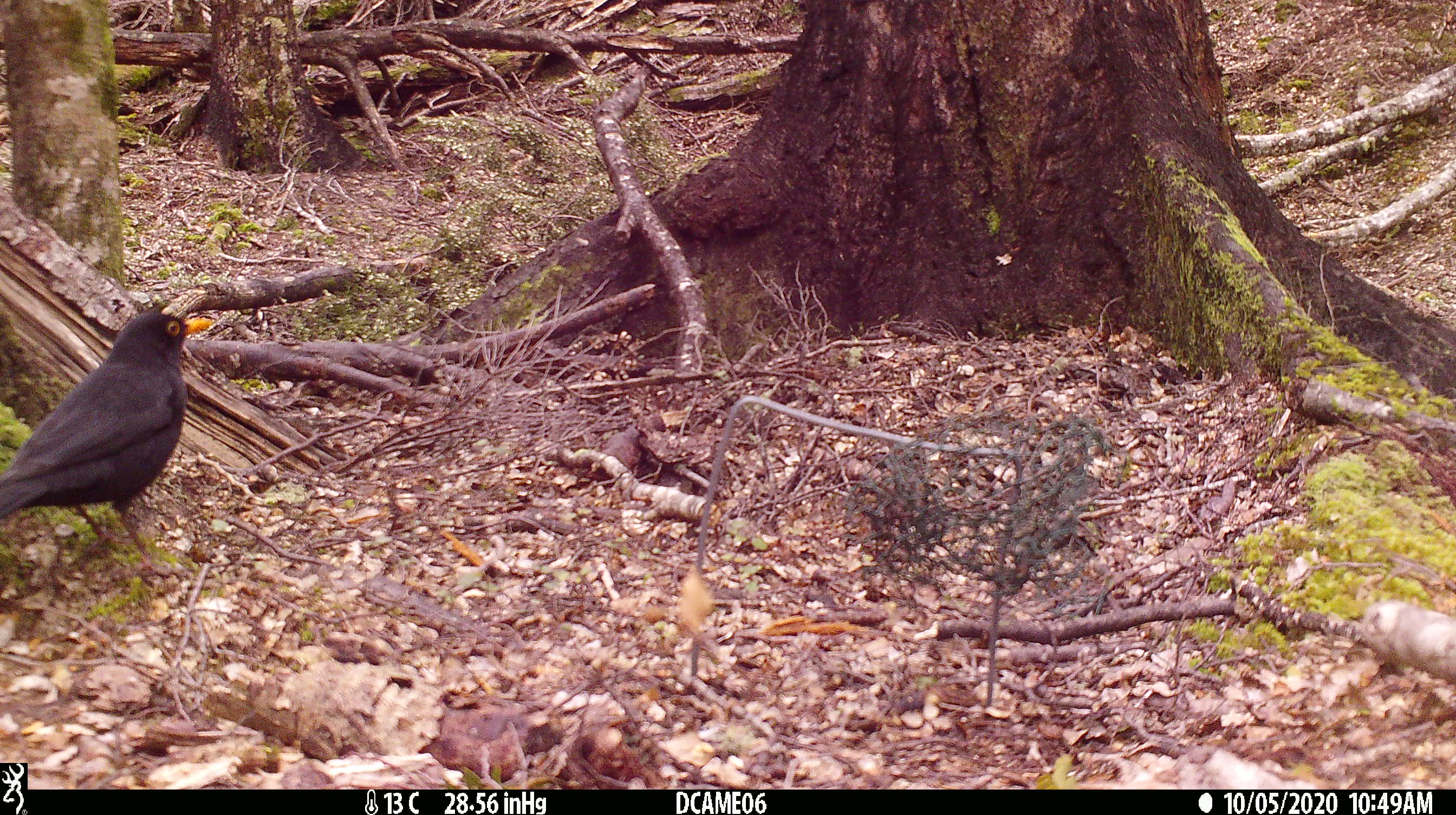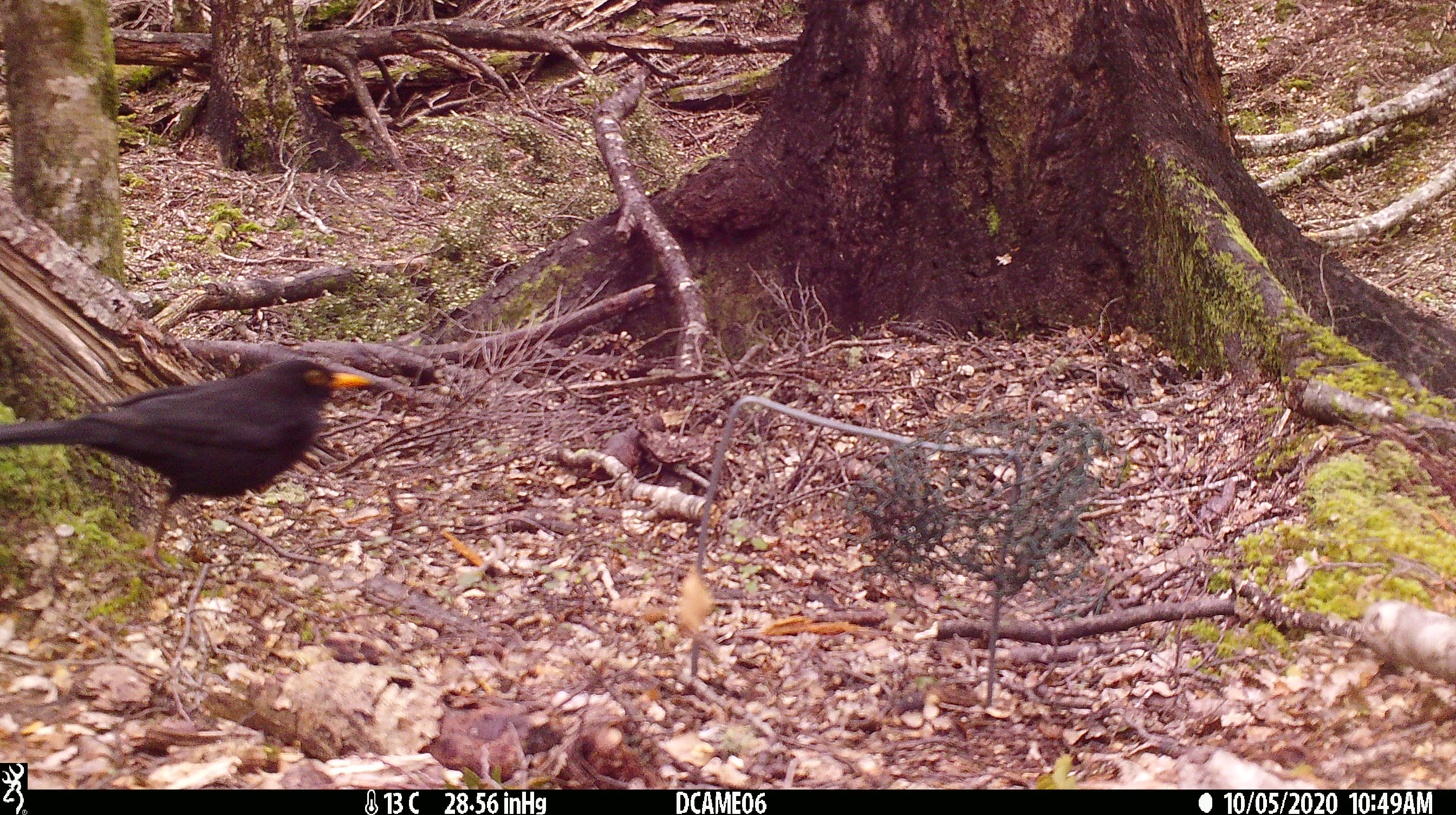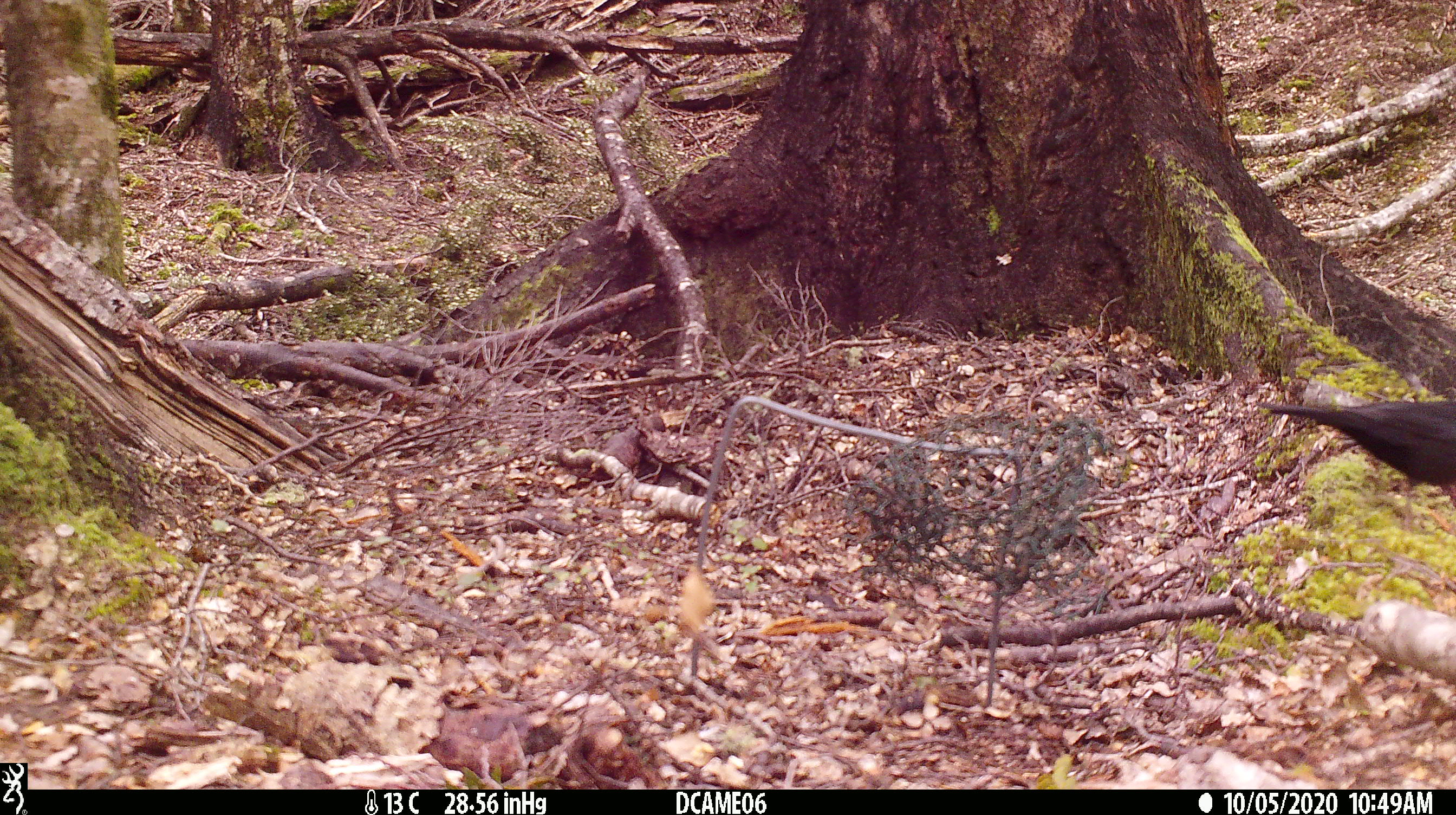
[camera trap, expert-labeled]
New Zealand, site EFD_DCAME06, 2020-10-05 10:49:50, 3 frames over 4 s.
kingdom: Animalia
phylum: Chordata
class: Aves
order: Passeriformes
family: Turdidae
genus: Turdus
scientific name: Turdus merula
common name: eurasian blackbird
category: blackbird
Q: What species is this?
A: Blackbird (eurasian blackbird) (Turdus merula).